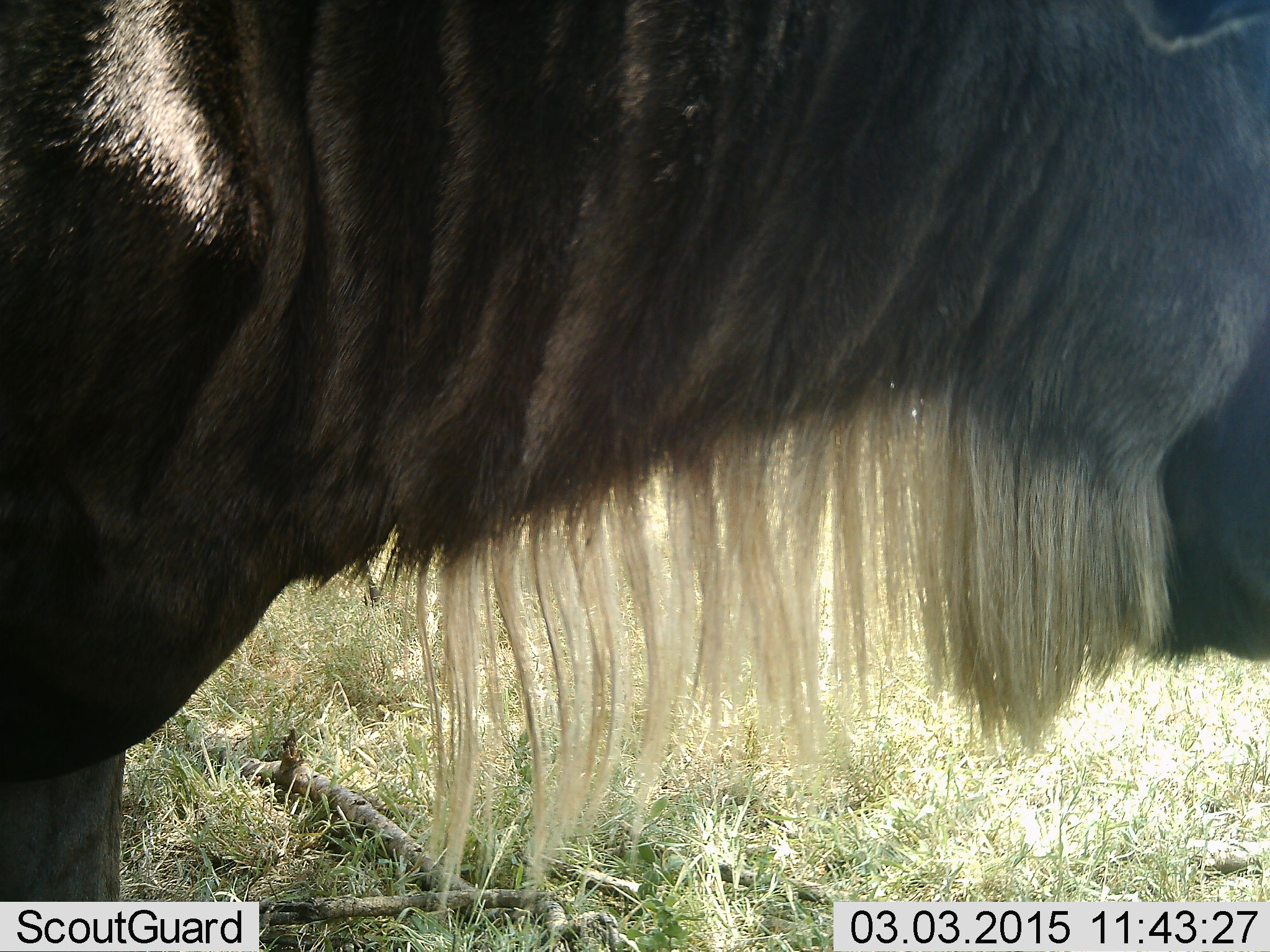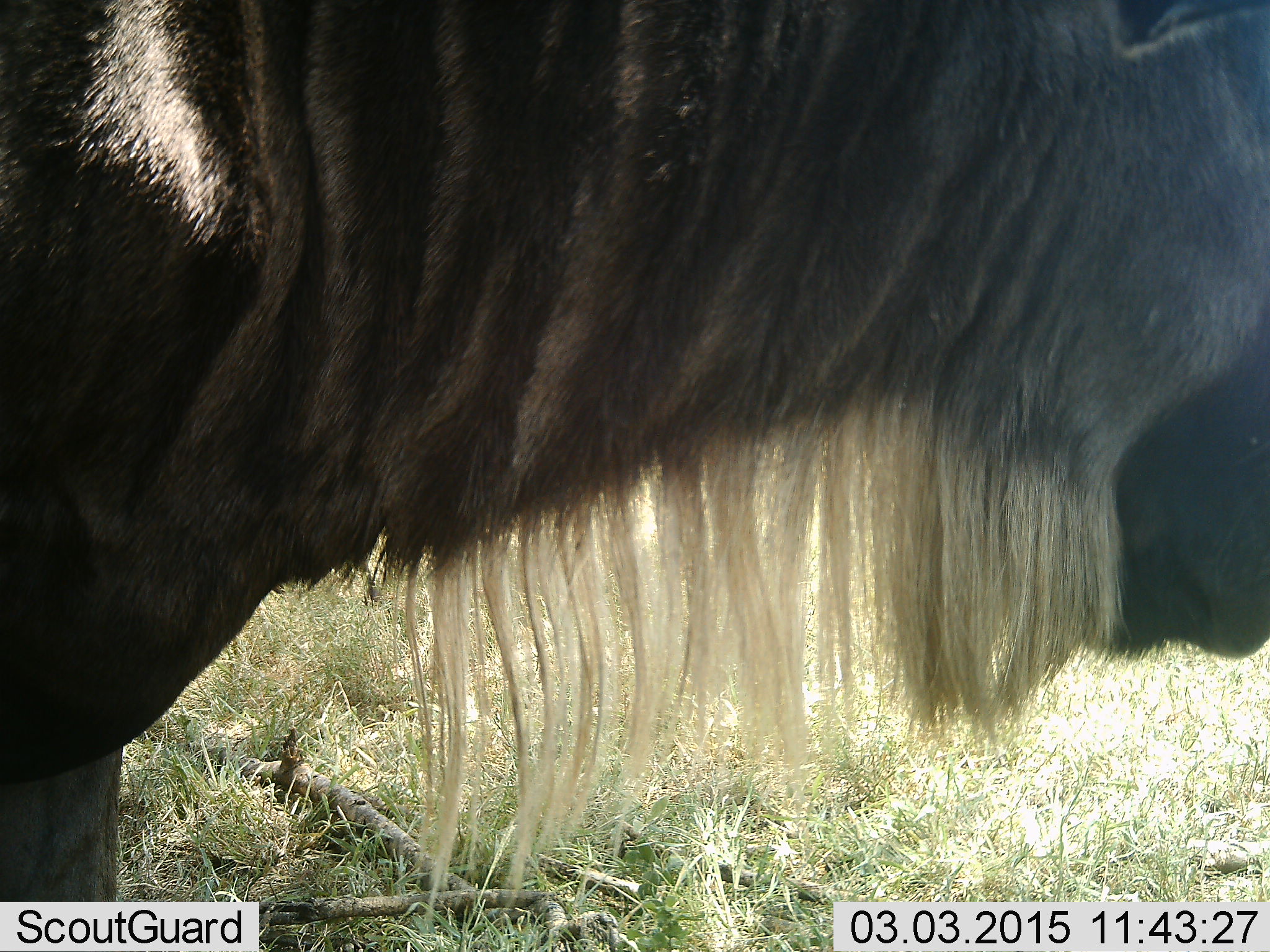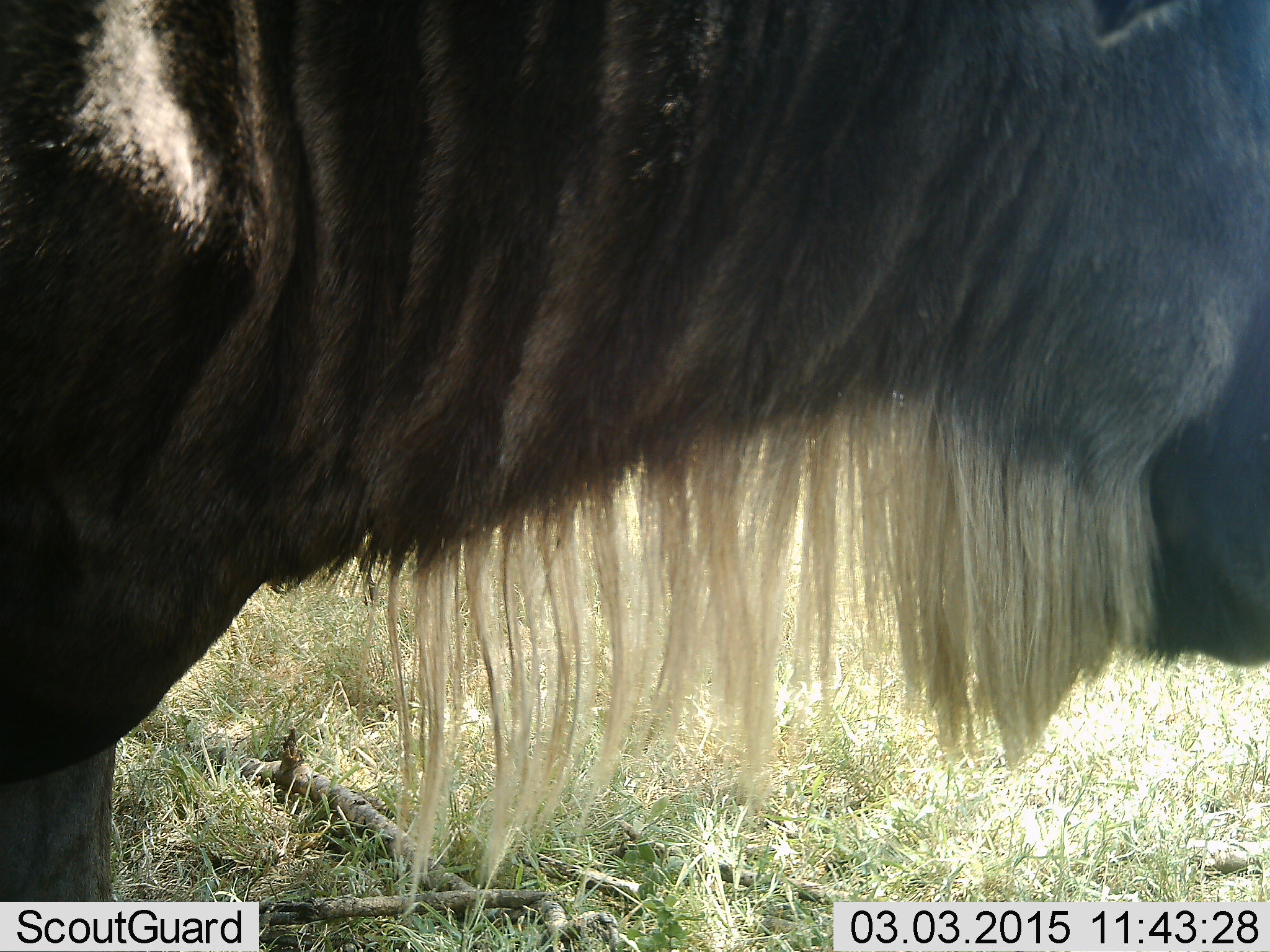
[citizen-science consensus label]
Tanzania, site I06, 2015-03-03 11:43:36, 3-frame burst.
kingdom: Animalia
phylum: Chordata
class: Mammalia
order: Artiodactyla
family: Bovidae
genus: Connochaetes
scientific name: Connochaetes taurinus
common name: blue wildebeest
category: wildebeest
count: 1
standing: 100%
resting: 0%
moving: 10%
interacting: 0%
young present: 0%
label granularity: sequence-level